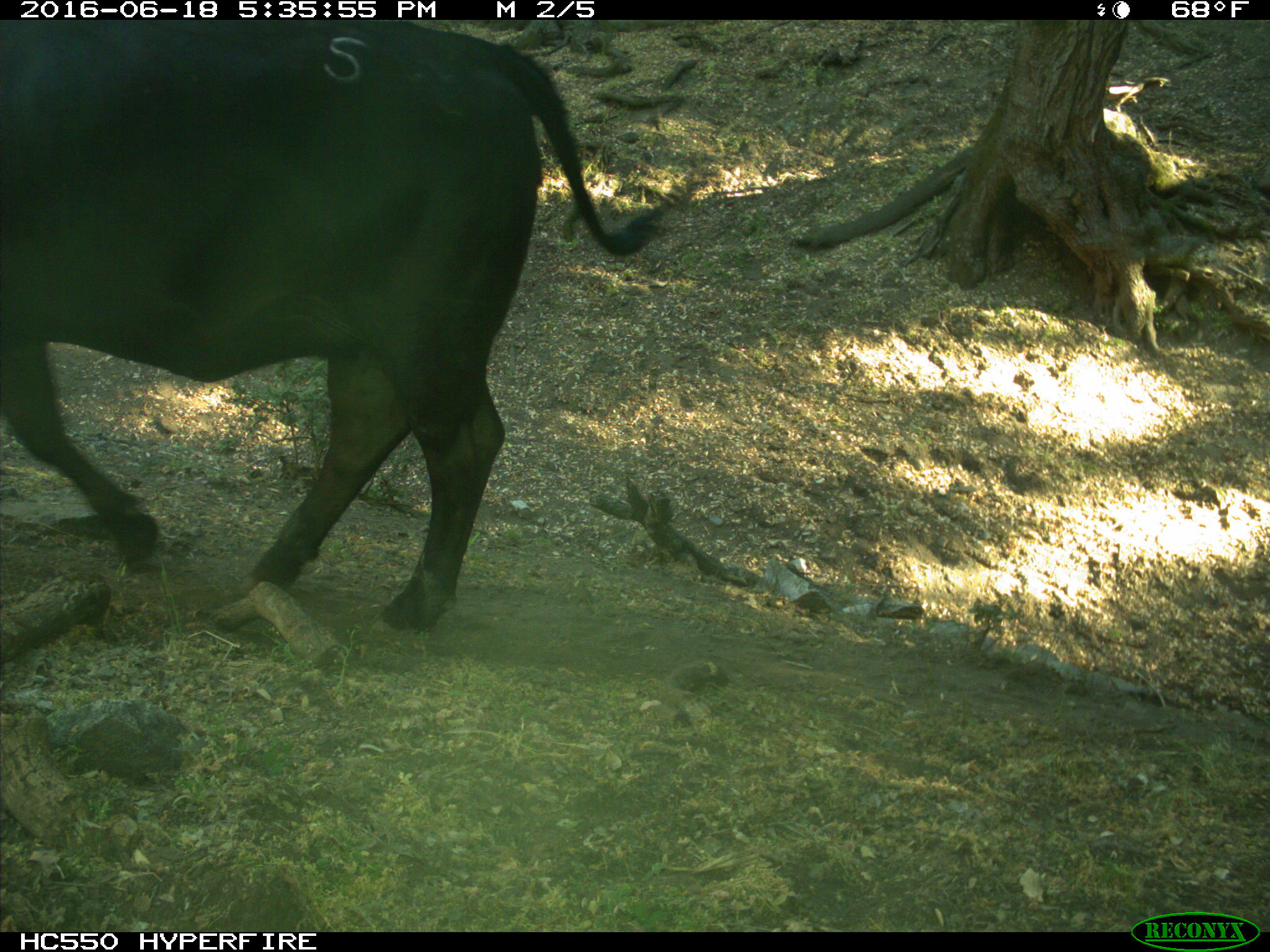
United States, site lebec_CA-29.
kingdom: Animalia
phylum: Chordata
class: Mammalia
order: Artiodactyla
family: Bovidae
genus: Bos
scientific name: Bos taurus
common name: domestic cow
Bos taurus (domestic cow).